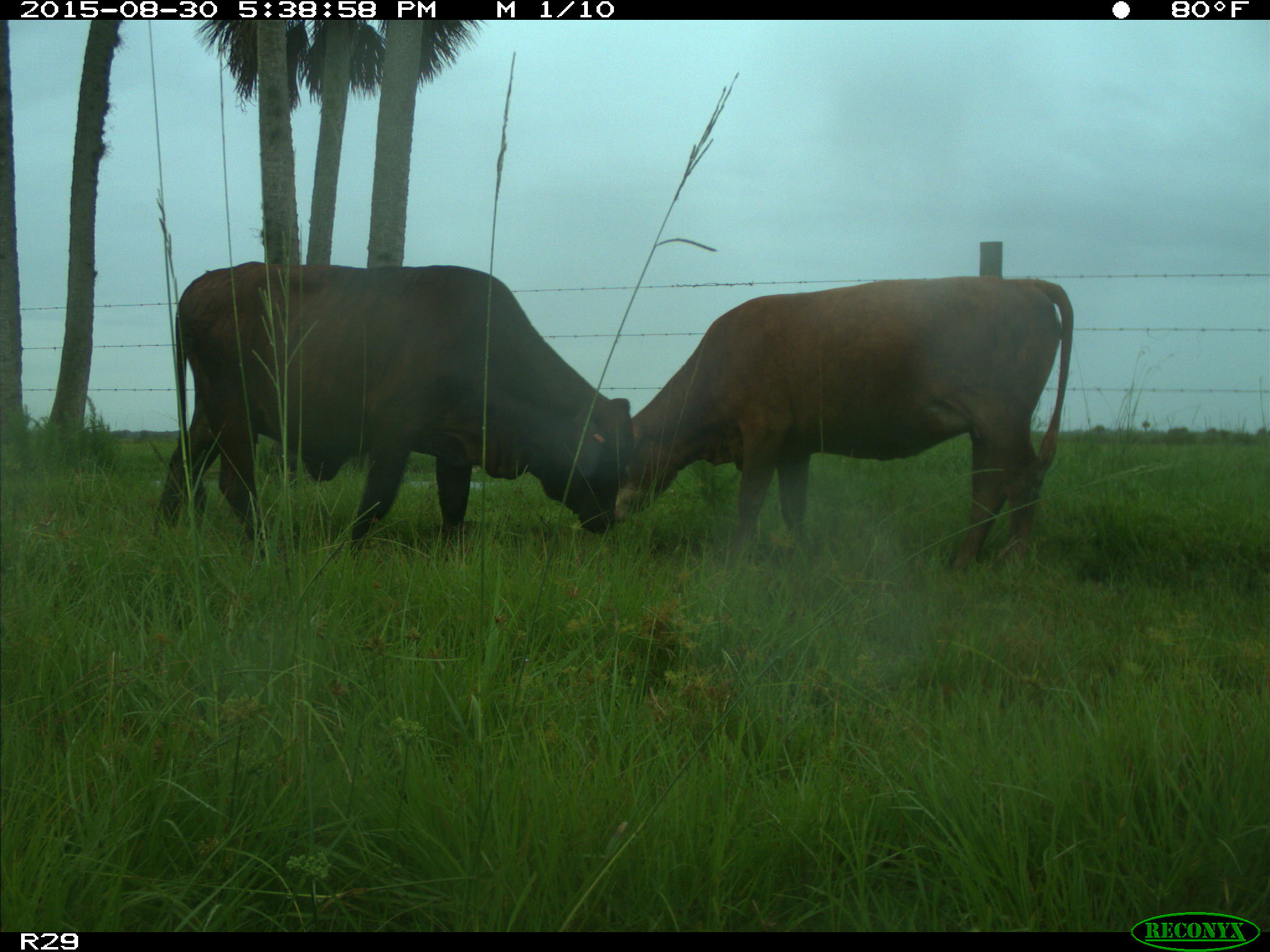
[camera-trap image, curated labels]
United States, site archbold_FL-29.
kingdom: Animalia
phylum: Chordata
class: Mammalia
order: Artiodactyla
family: Bovidae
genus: Bos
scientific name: Bos taurus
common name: domestic cow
Bos taurus (domestic cow).